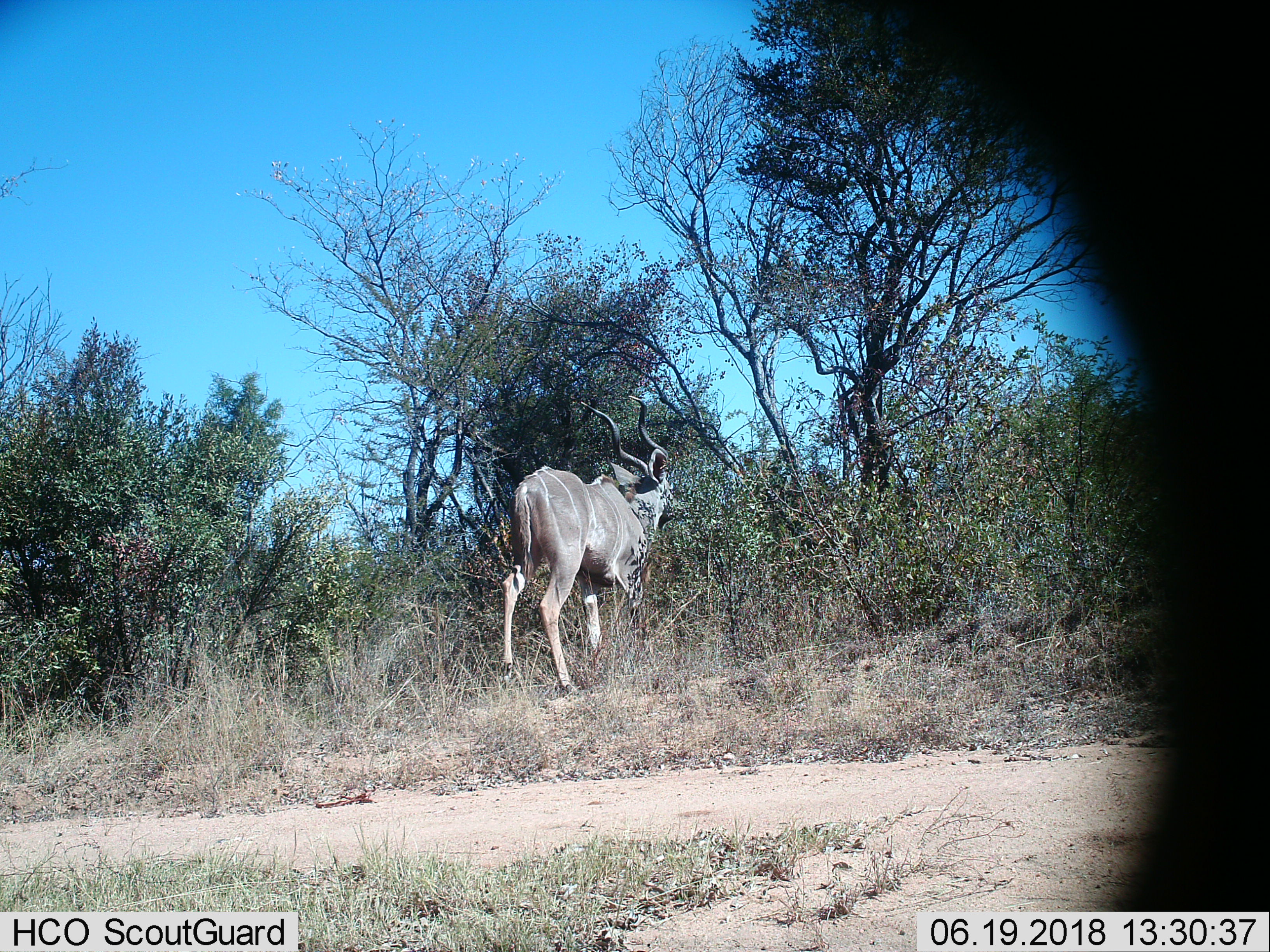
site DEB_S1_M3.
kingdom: Animalia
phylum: Chordata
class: Mammalia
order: Artiodactyla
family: Bovidae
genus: Tragelaphus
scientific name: Tragelaphus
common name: kudu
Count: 1.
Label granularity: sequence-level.